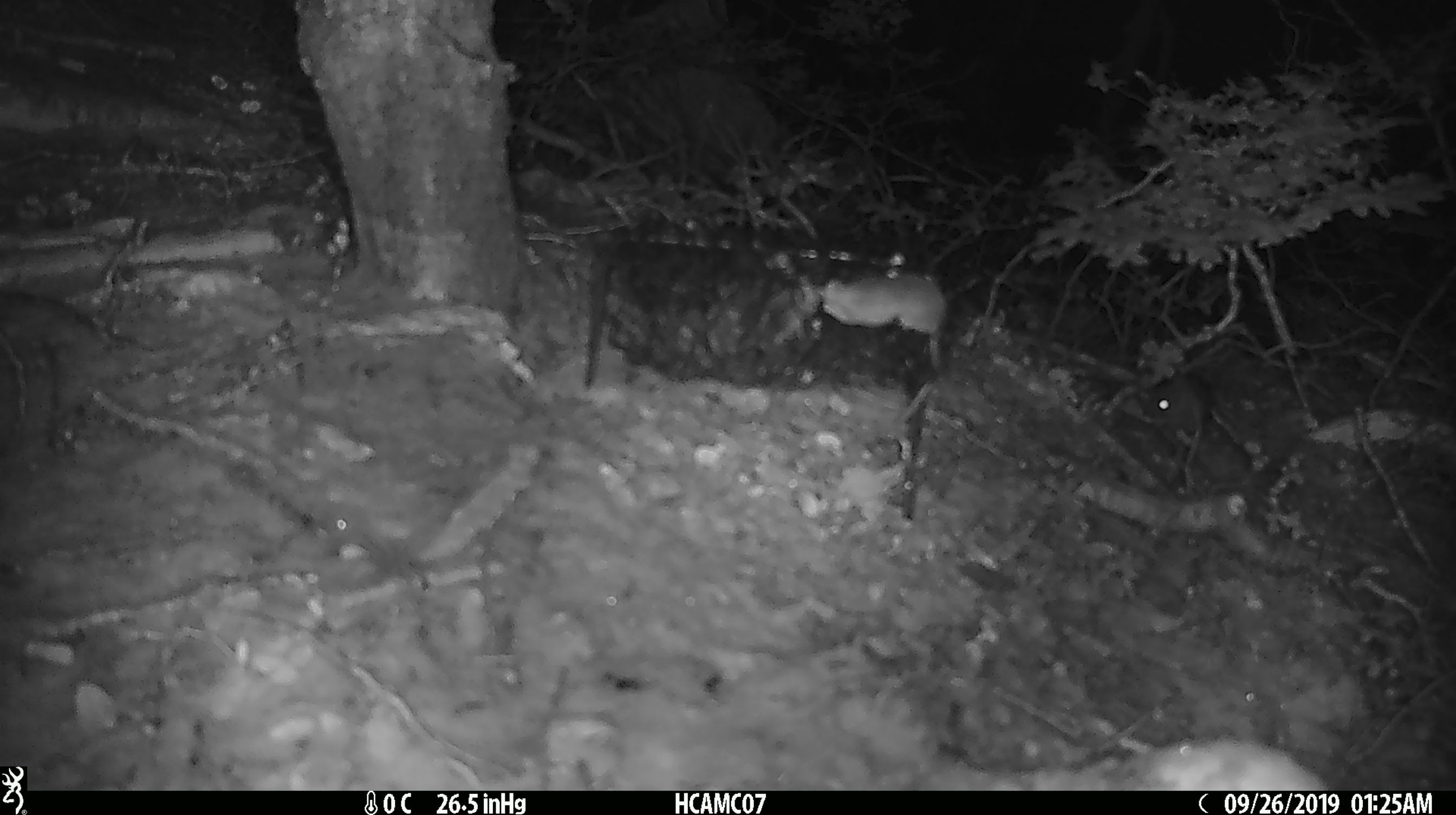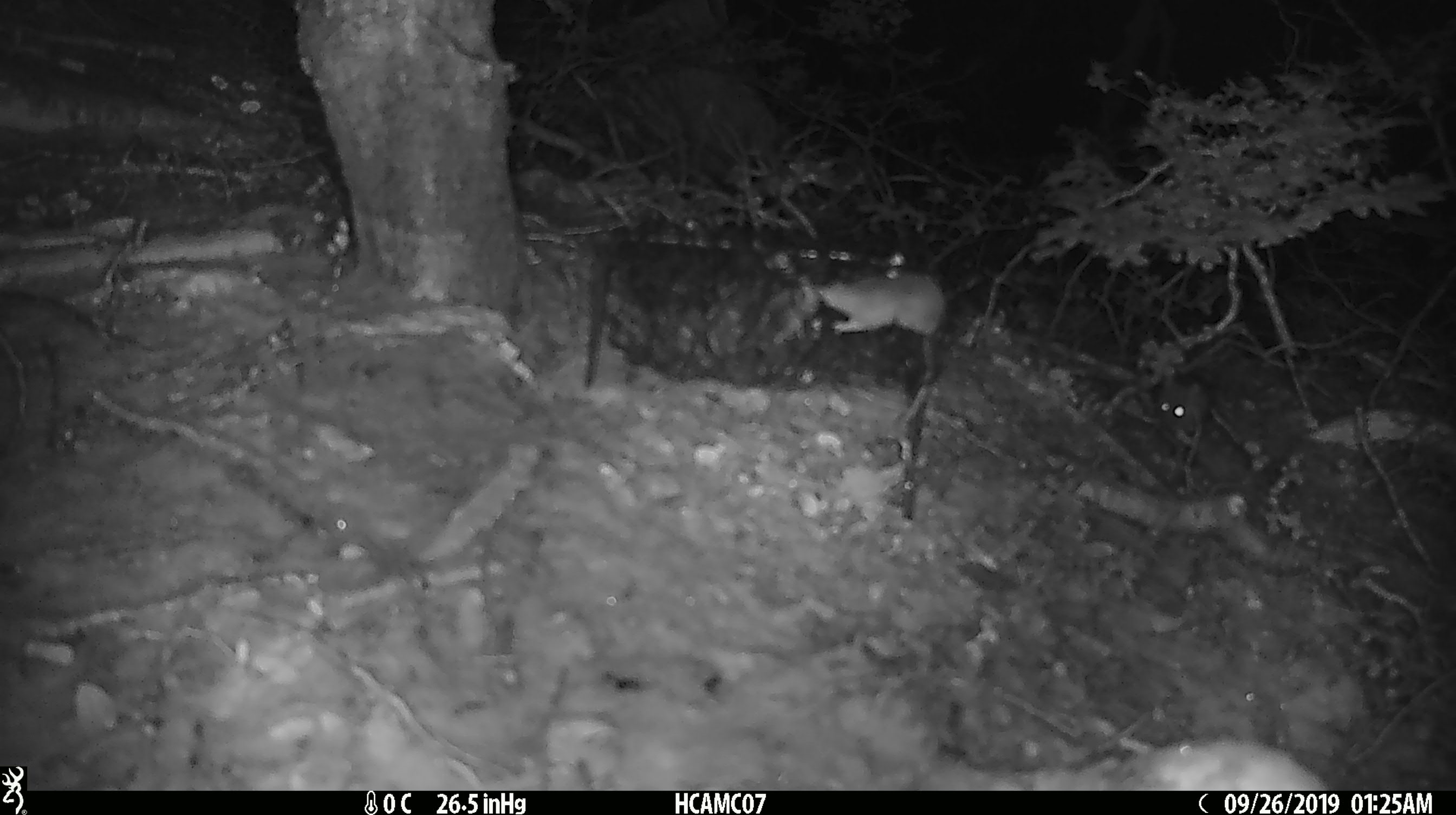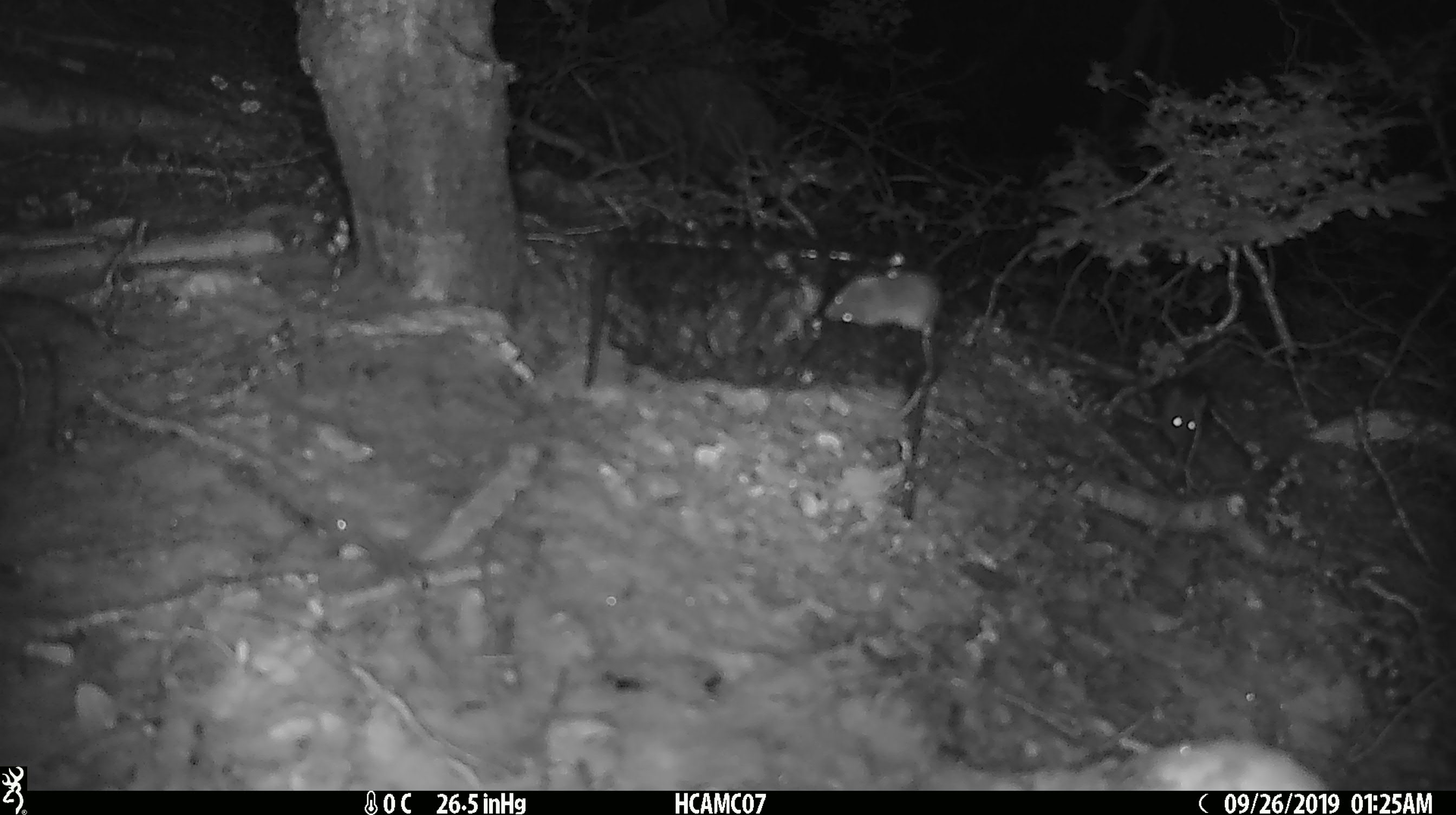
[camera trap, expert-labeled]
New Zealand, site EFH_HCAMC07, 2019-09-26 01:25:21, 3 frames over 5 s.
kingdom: Animalia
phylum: Chordata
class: Mammalia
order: Rodentia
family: Muridae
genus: Mus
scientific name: Mus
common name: mouse